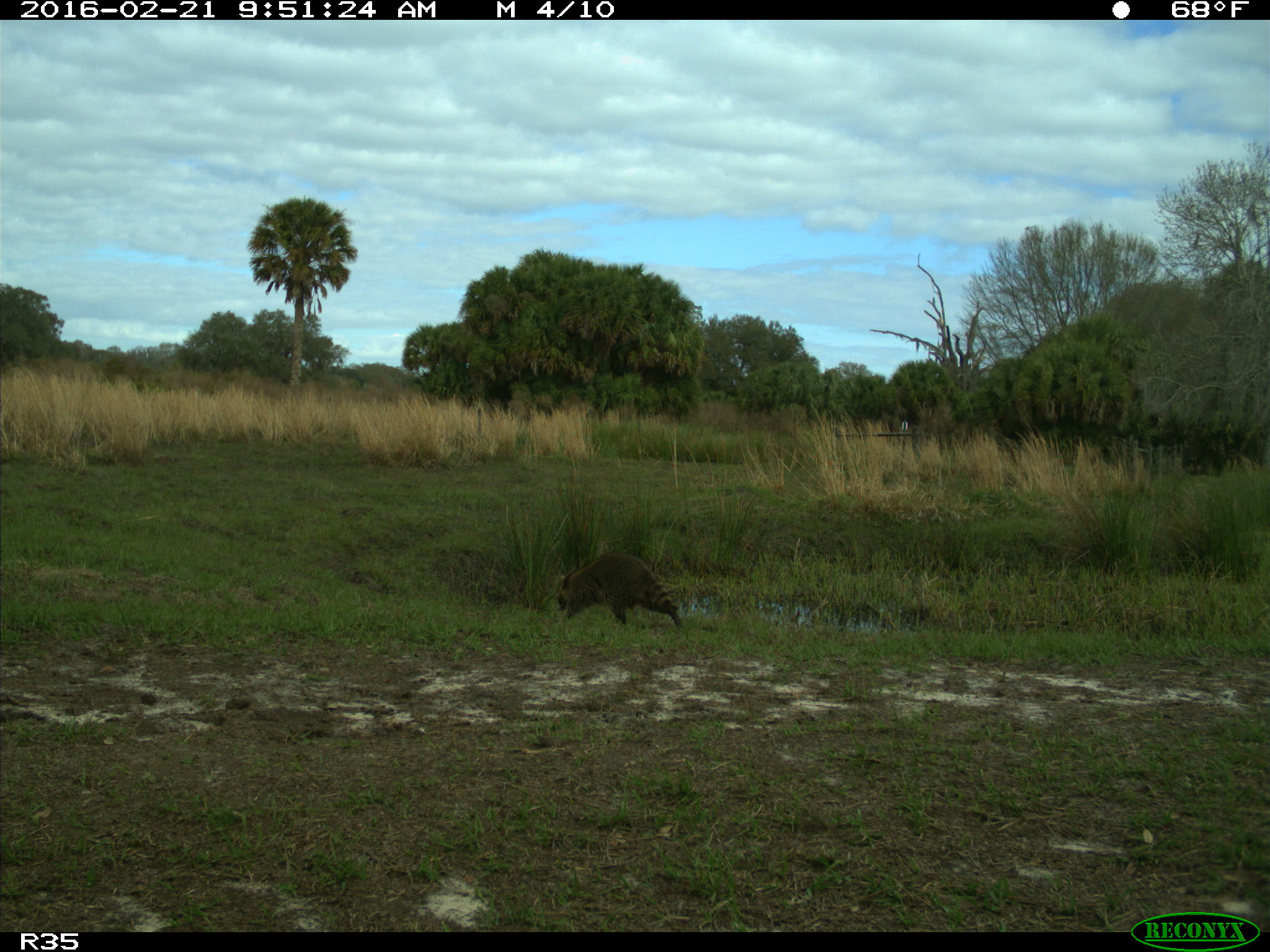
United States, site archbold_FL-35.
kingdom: Animalia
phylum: Chordata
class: Mammalia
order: Carnivora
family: Procyonidae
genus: Procyon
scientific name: Procyon lotor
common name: common raccoon